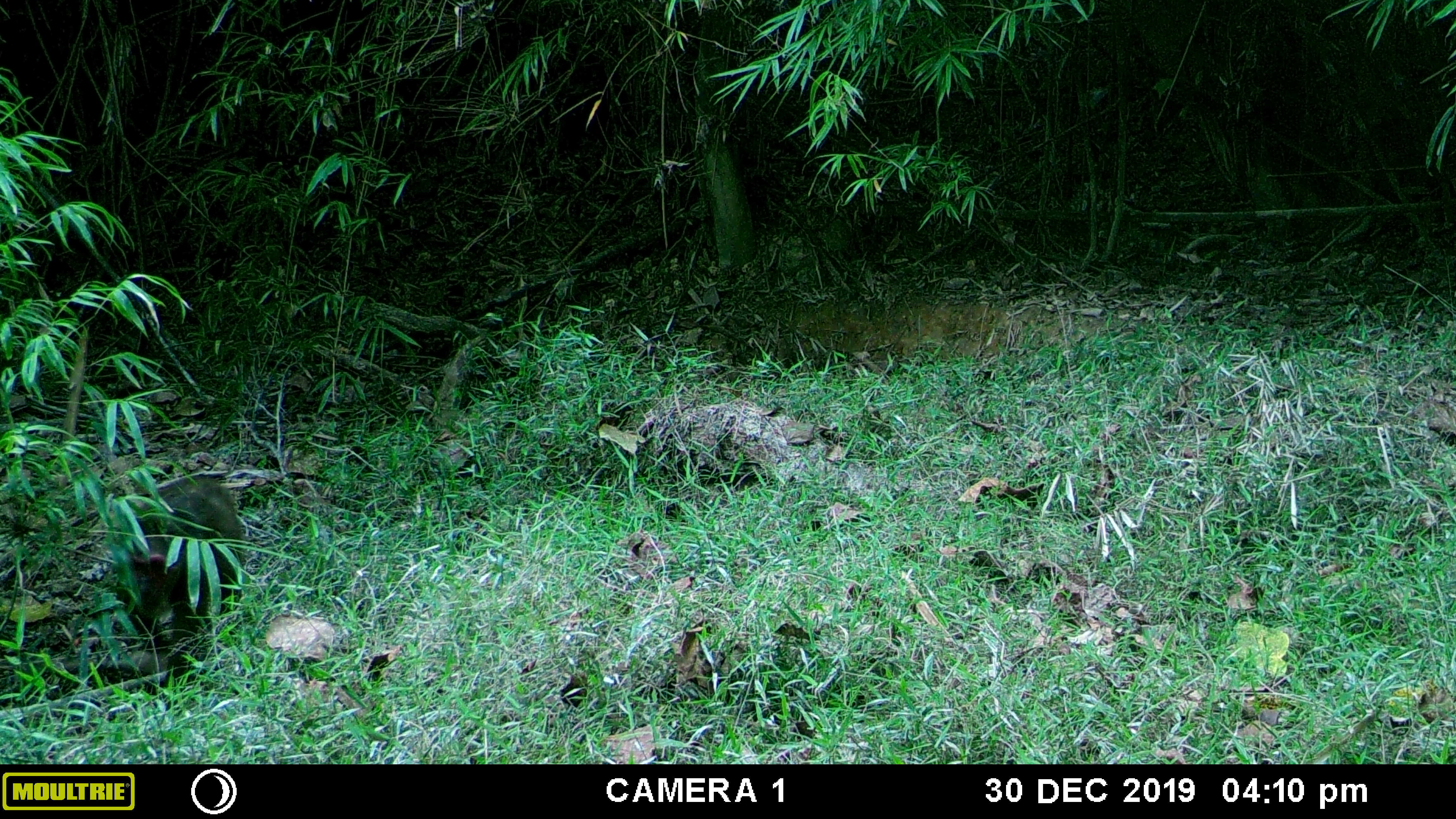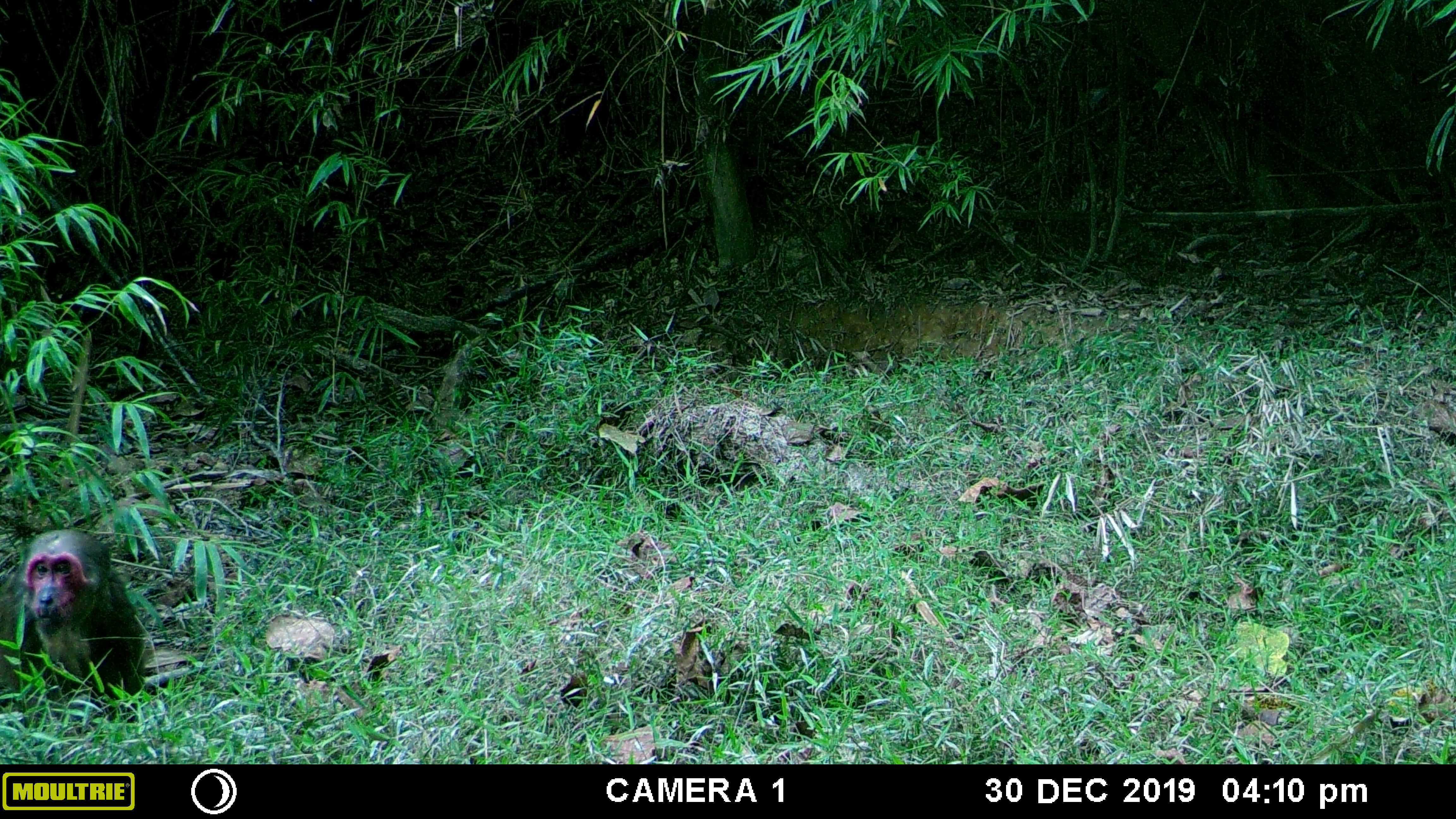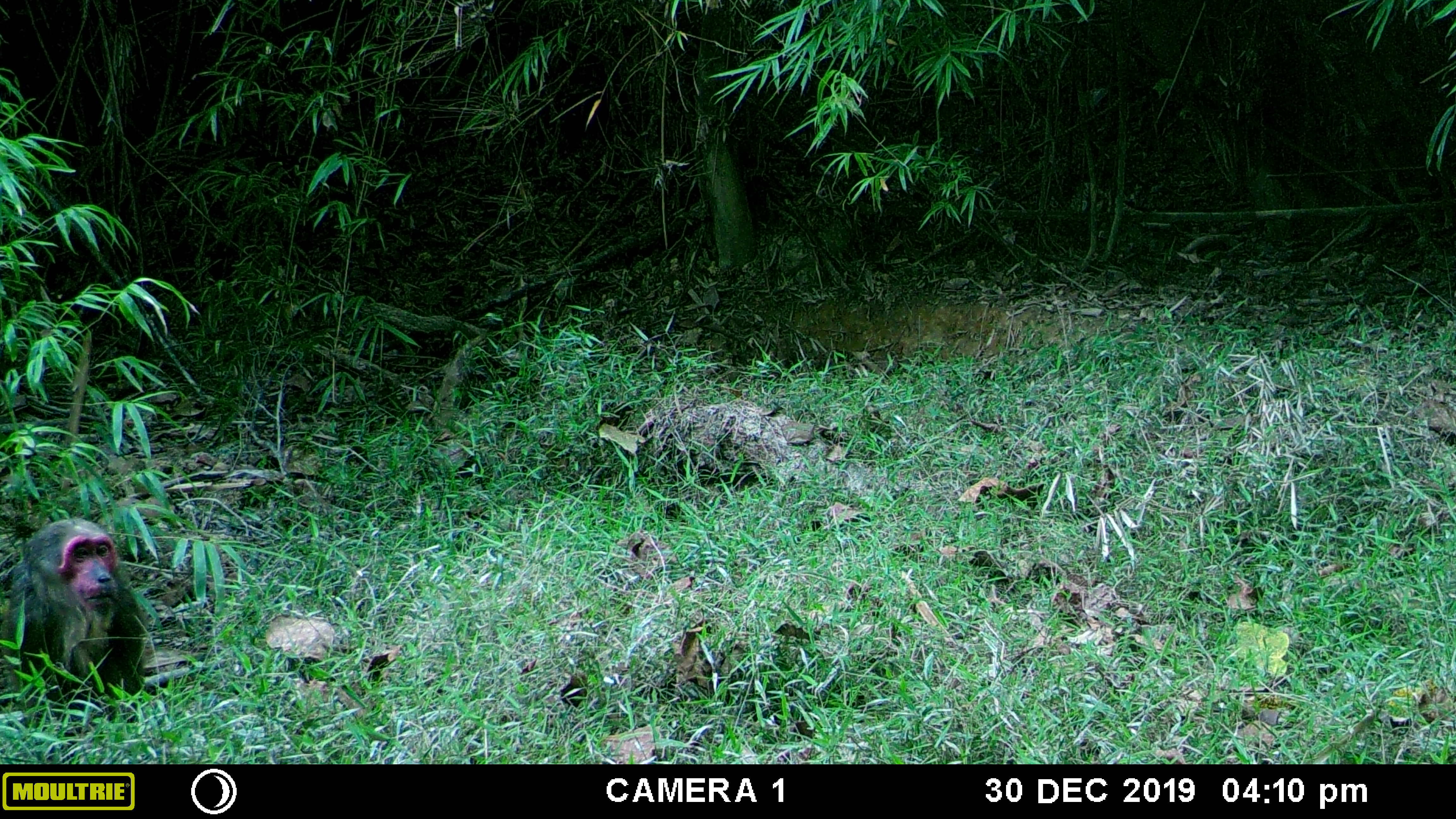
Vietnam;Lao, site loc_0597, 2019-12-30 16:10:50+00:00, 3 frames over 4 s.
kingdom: Animalia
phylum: Chordata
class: Mammalia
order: Primates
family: Cercopithecidae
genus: Macaca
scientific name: Macaca arctoides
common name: stump-tailed macaque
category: stump tailed macaque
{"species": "stump tailed macaque (stump-tailed macaque) (Macaca arctoides)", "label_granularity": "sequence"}